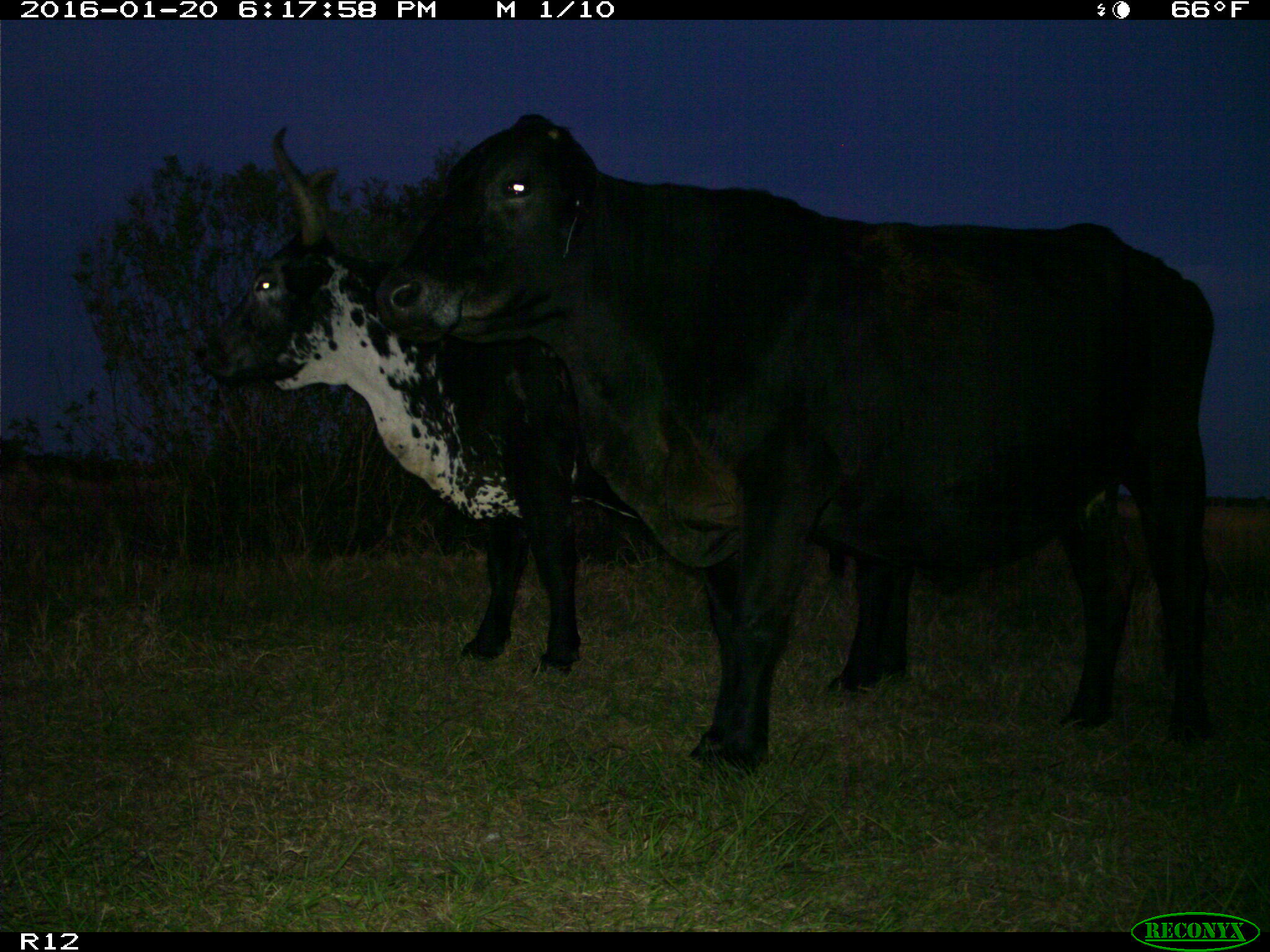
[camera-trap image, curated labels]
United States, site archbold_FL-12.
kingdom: Animalia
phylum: Chordata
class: Mammalia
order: Artiodactyla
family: Bovidae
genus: Bos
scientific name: Bos taurus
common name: domestic cow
Bos taurus (domestic cow).